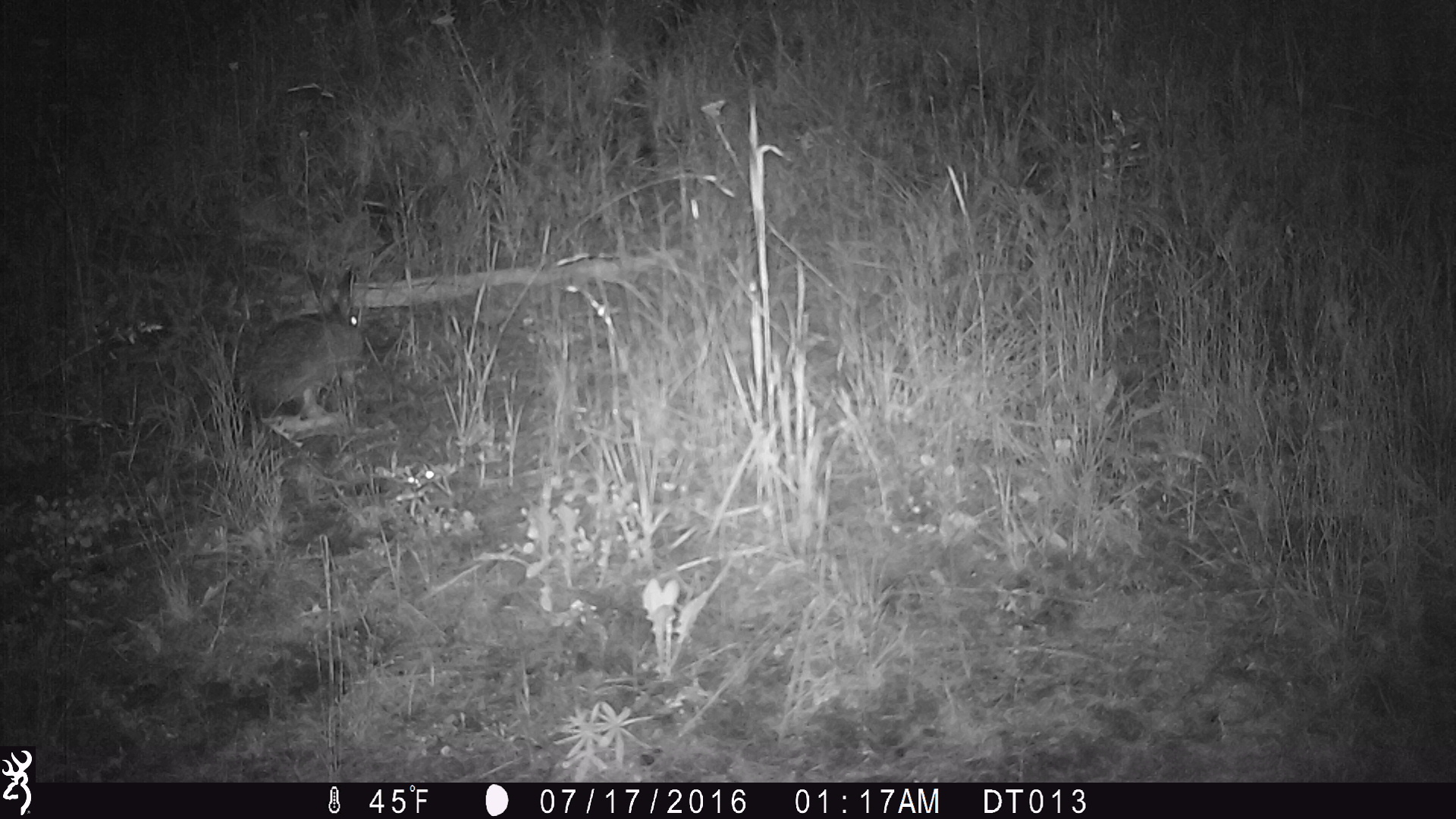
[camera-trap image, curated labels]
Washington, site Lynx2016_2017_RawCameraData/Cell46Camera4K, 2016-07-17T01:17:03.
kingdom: Animalia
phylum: Chordata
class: Mammalia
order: Lagomorpha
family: Leporidae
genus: Lepus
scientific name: Lepus americanus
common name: snowshoe hare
Lepus americanus (snowshoe hare). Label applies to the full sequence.